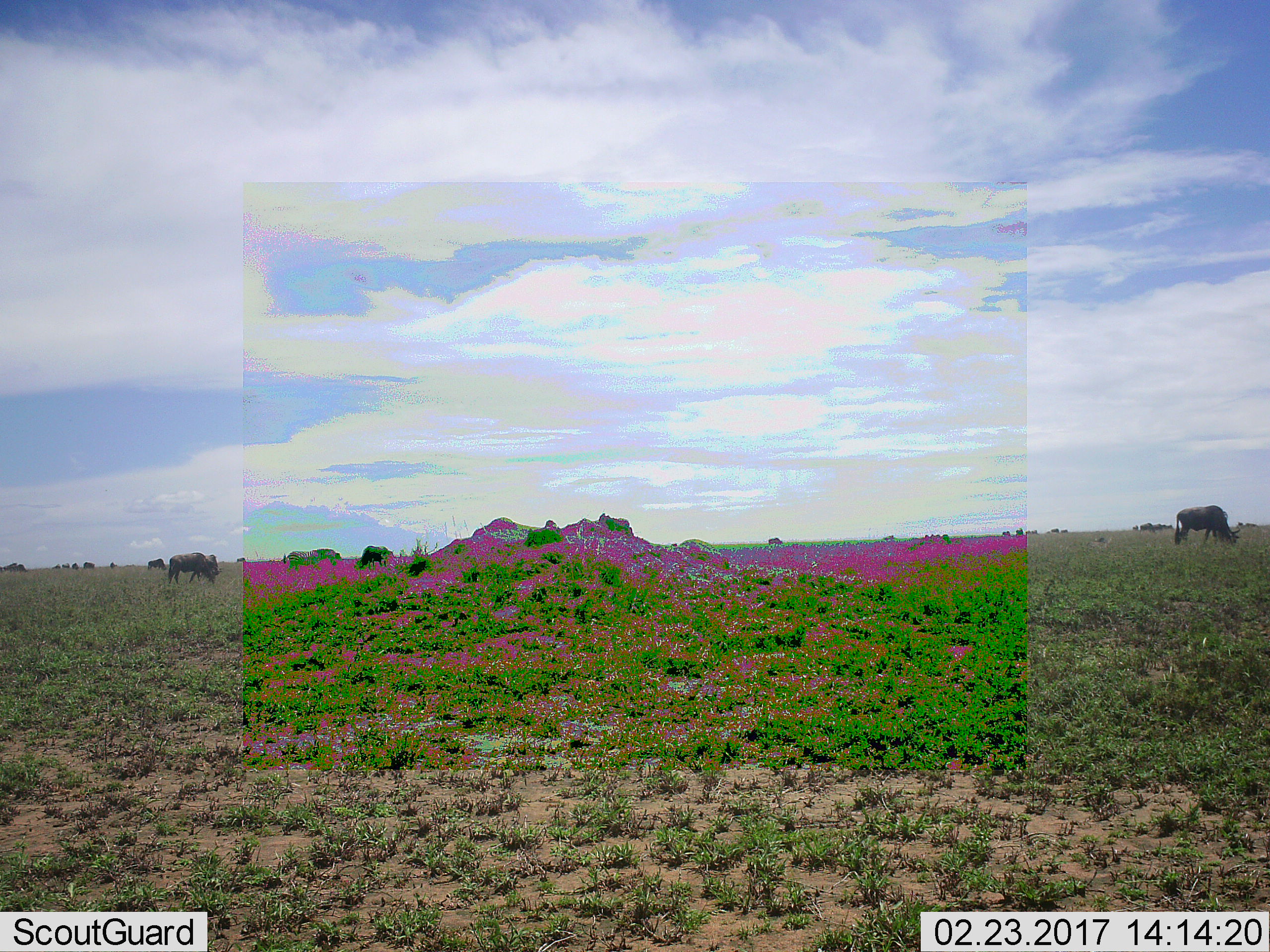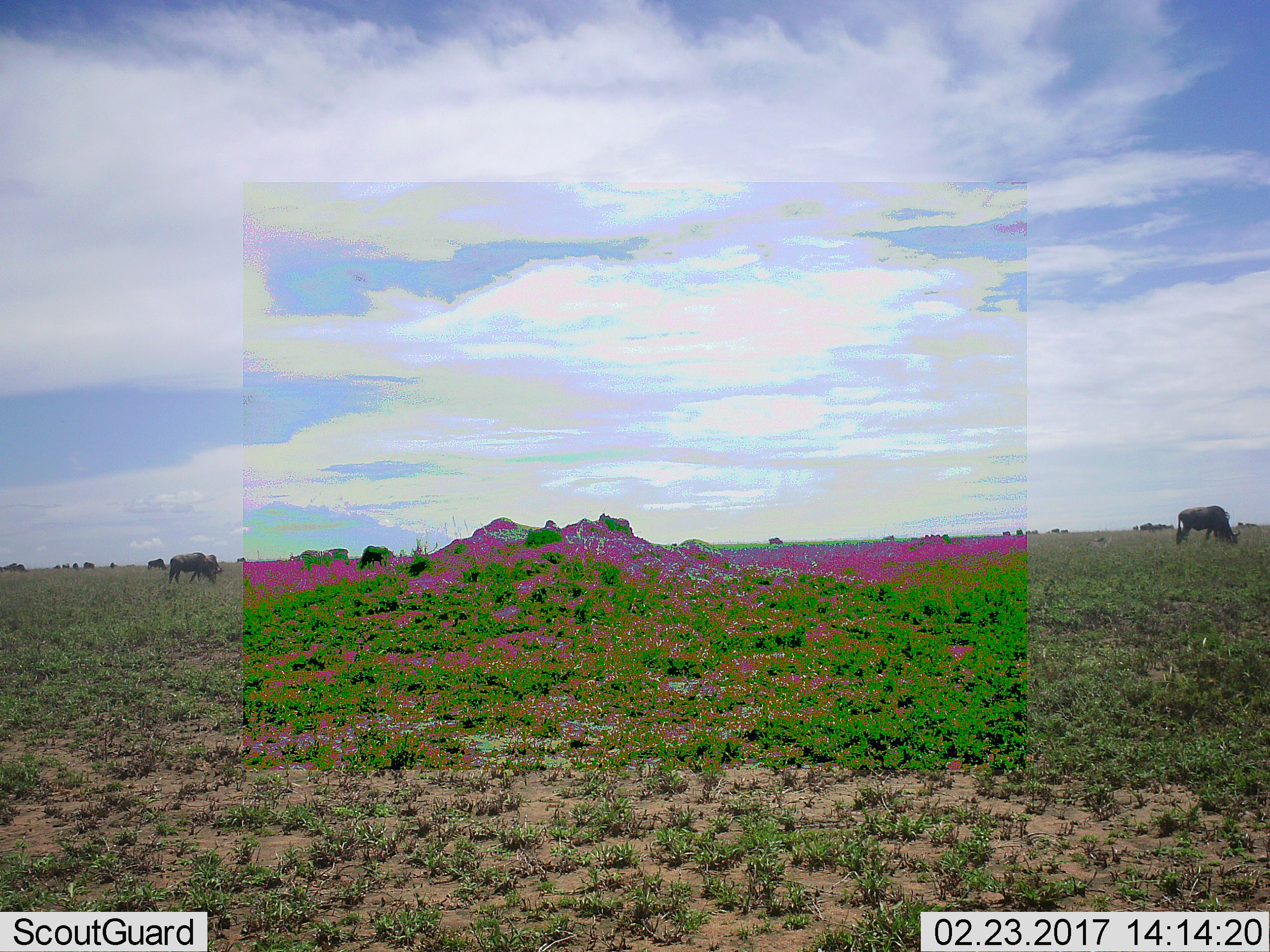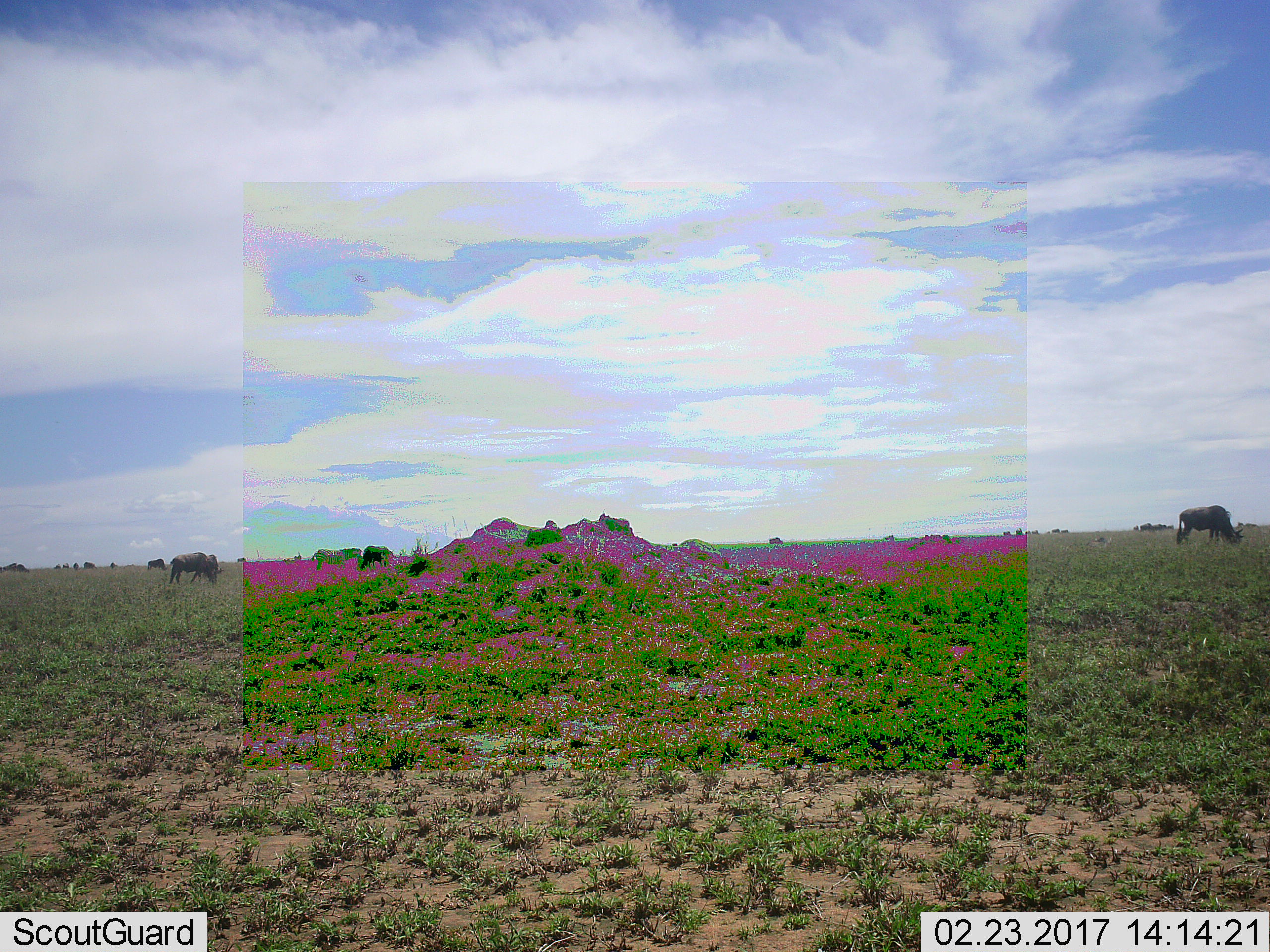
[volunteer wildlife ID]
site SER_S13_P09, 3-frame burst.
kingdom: Animalia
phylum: Chordata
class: Mammalia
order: Artiodactyla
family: Bovidae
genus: Connochaetes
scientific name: Connochaetes taurinus taurinus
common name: blue wildebeest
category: wildebeestblue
Wildebeestblue (blue wildebeest) (Connochaetes taurinus taurinus), count 11-50. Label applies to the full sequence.